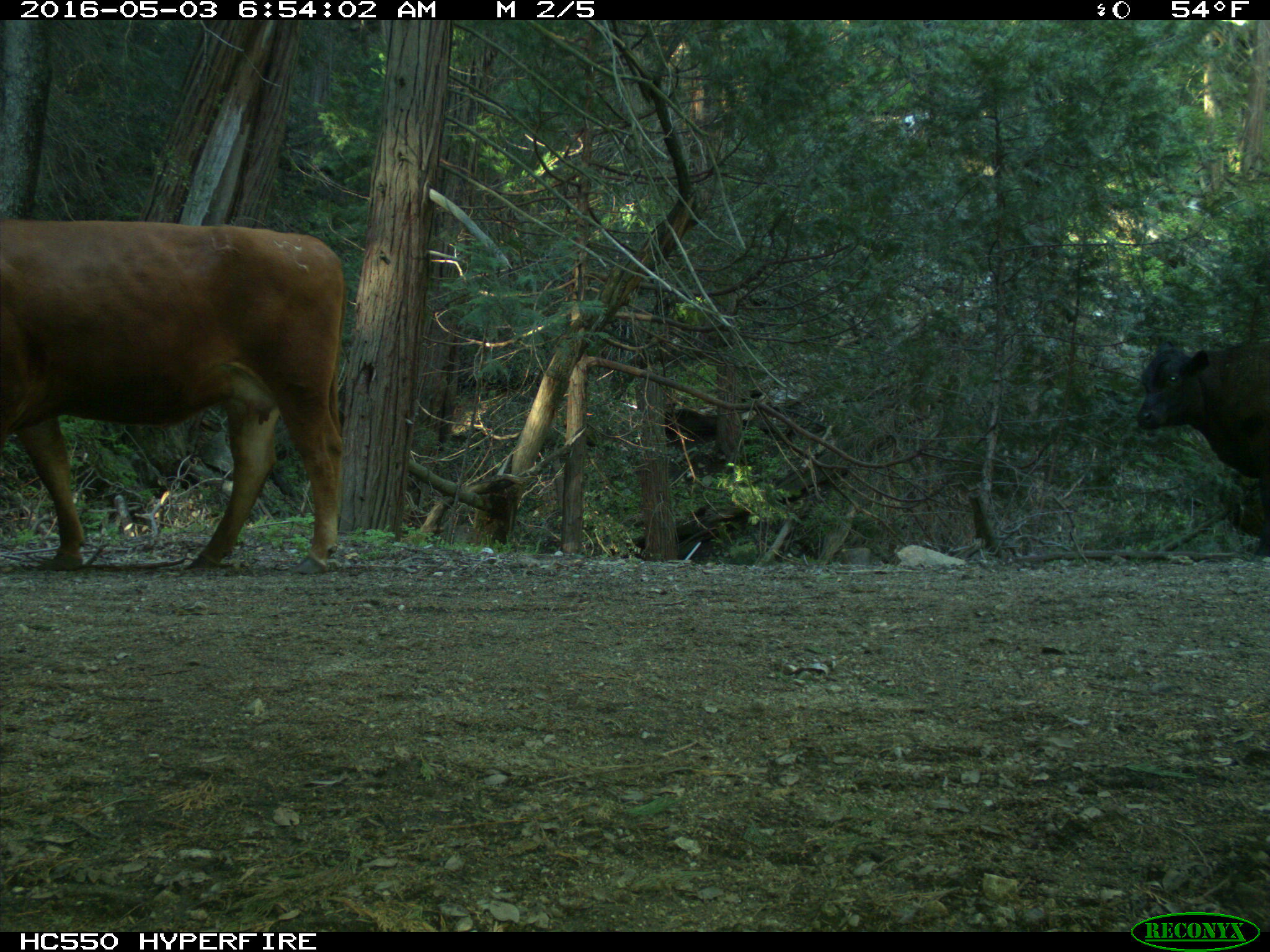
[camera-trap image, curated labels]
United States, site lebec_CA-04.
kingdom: Animalia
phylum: Chordata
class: Mammalia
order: Artiodactyla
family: Bovidae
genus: Bos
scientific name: Bos taurus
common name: domestic cow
Bos taurus (domestic cow).